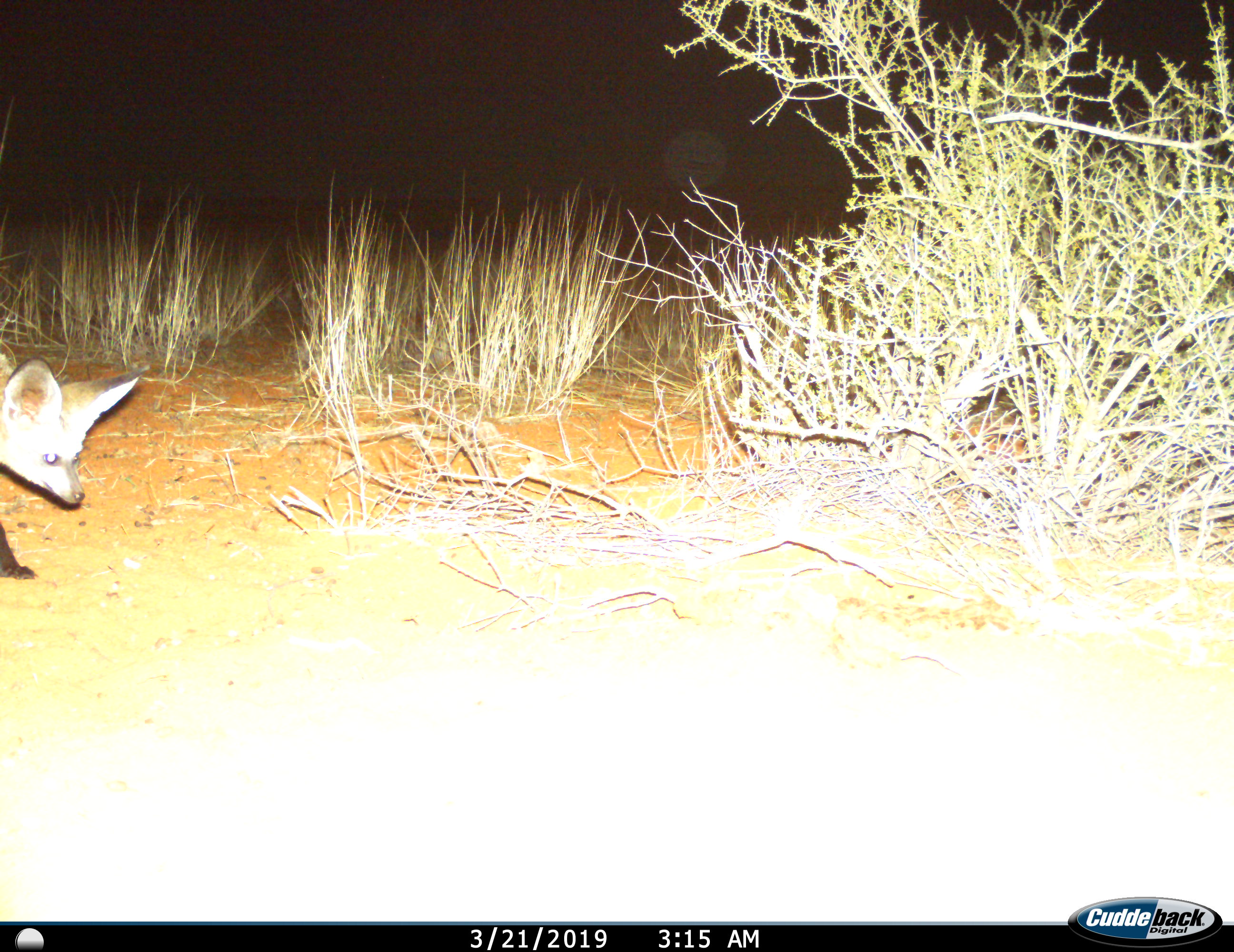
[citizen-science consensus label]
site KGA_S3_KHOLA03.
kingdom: Animalia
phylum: Chordata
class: Mammalia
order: Carnivora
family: Canidae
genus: Otocyon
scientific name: Otocyon megalotis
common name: bat-eared fox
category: foxbateared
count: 1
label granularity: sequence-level